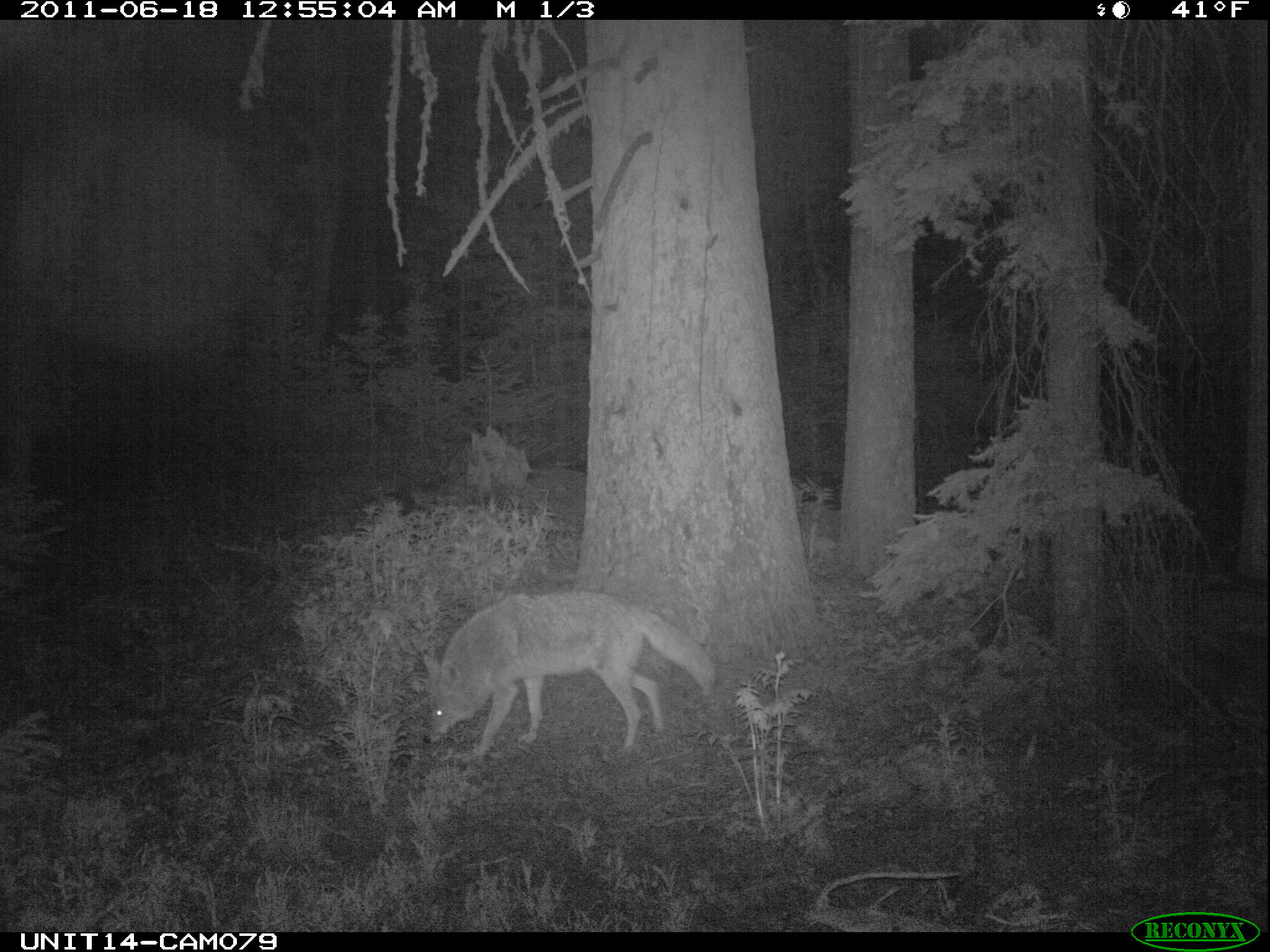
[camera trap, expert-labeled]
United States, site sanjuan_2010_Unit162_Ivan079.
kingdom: Animalia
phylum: Chordata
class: Mammalia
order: Carnivora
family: Canidae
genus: Canis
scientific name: Canis latrans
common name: coyote